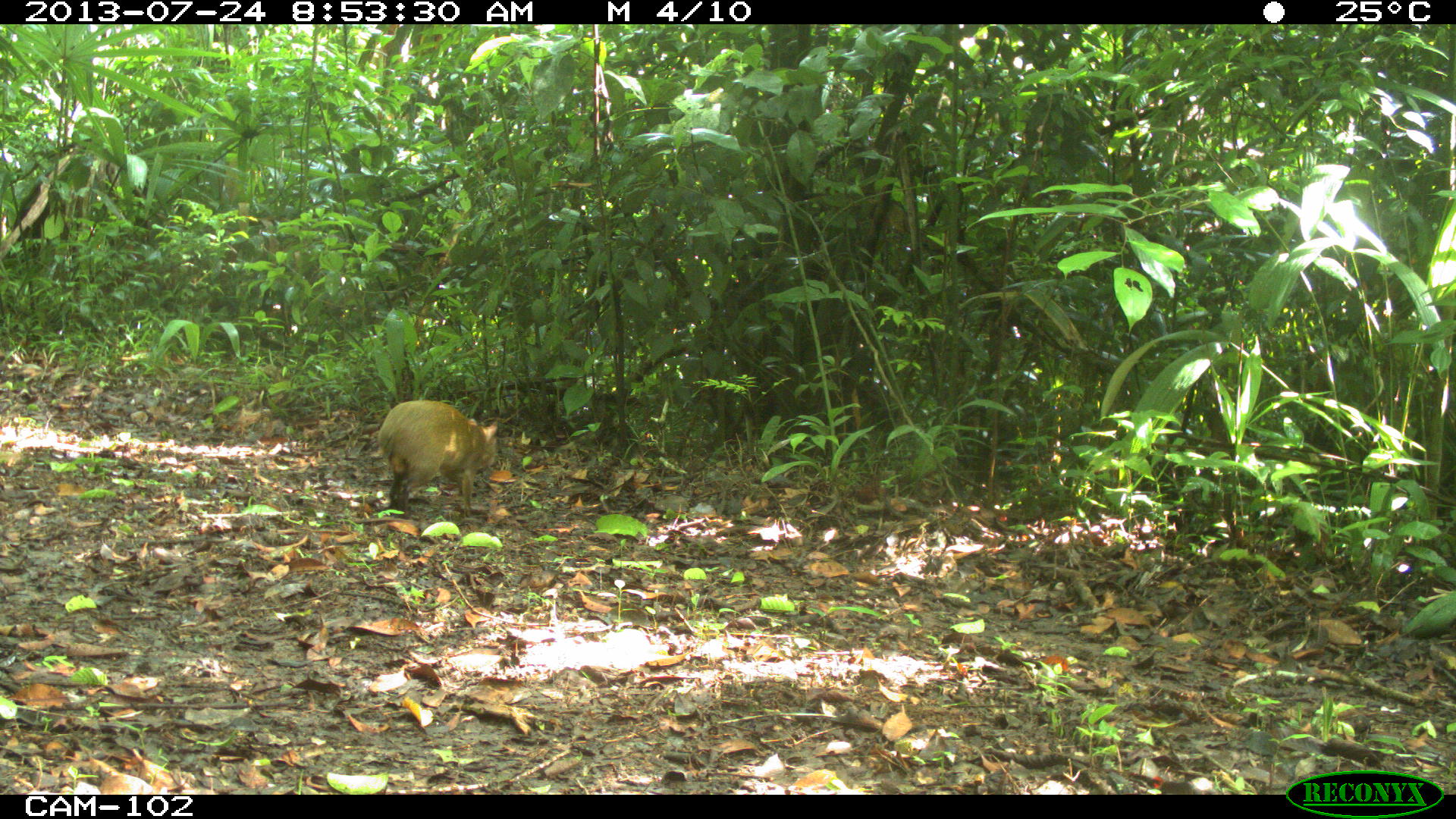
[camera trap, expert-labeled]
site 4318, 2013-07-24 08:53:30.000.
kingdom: Animalia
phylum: Chordata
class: Mammalia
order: Rodentia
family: Dasyproctidae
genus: Dasyprocta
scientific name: Dasyprocta punctata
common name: central american agouti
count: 1